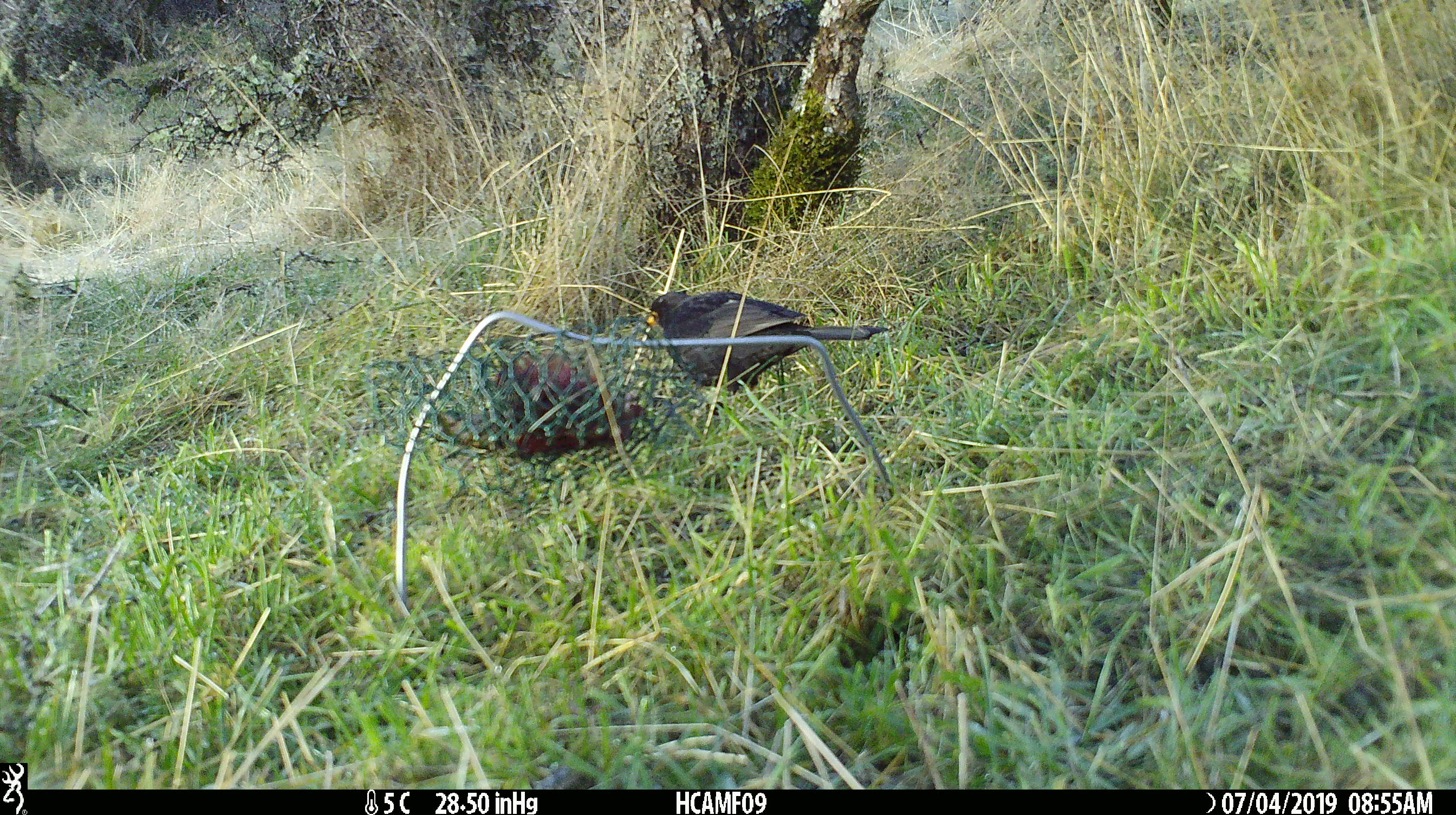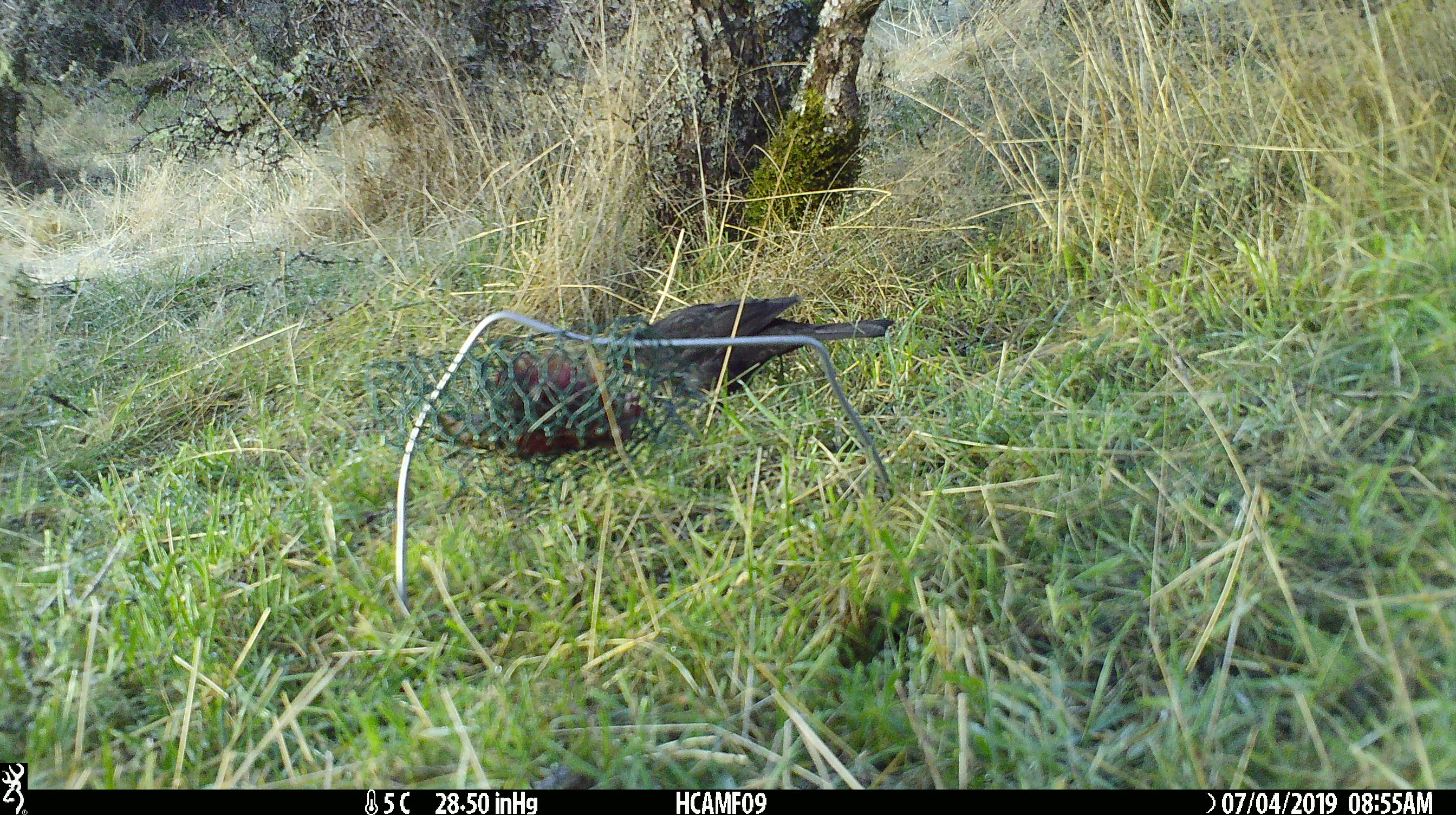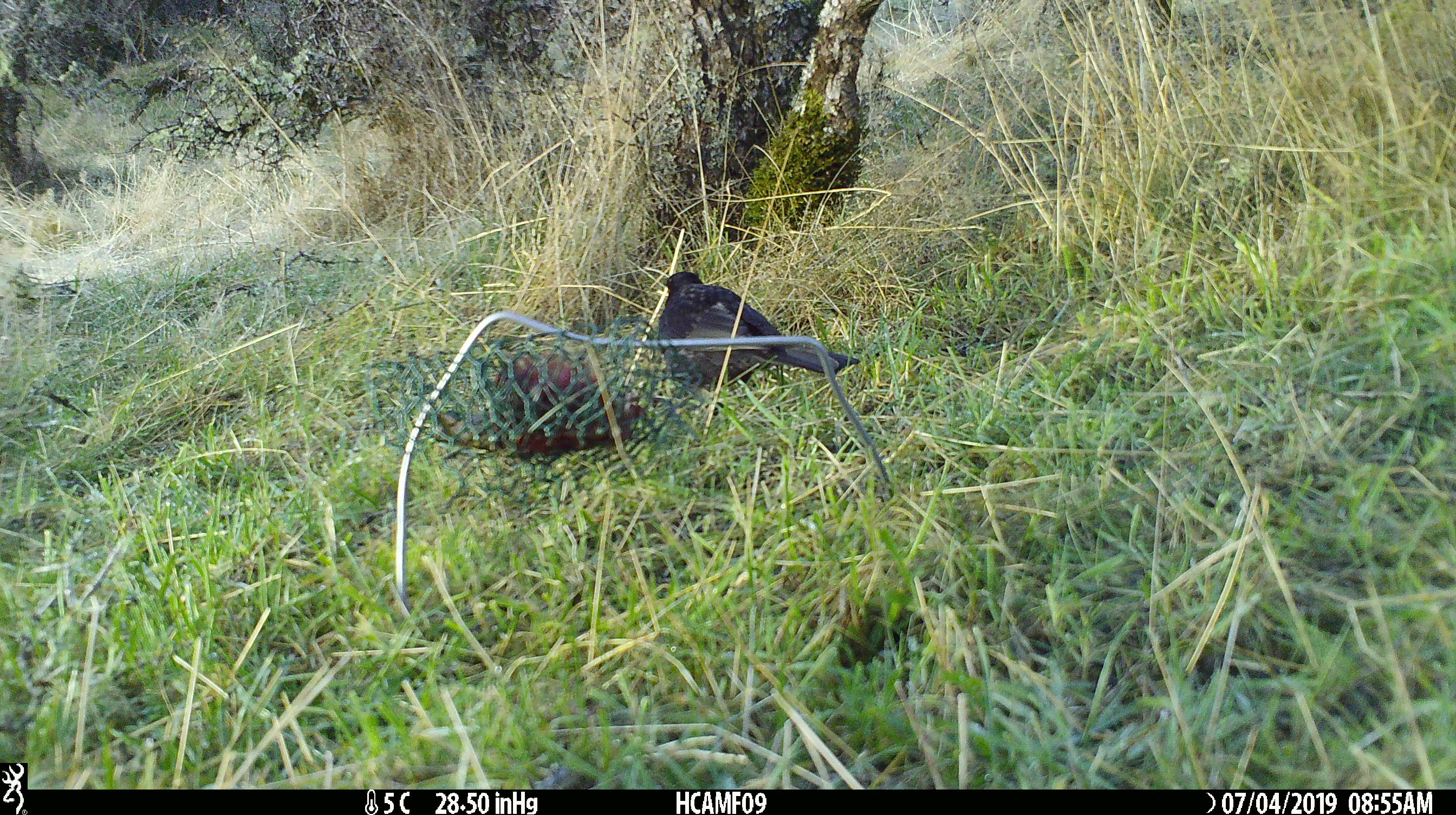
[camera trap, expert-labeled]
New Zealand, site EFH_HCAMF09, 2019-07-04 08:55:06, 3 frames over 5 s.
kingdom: Animalia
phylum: Chordata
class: Aves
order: Passeriformes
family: Turdidae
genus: Turdus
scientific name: Turdus merula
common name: eurasian blackbird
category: blackbird